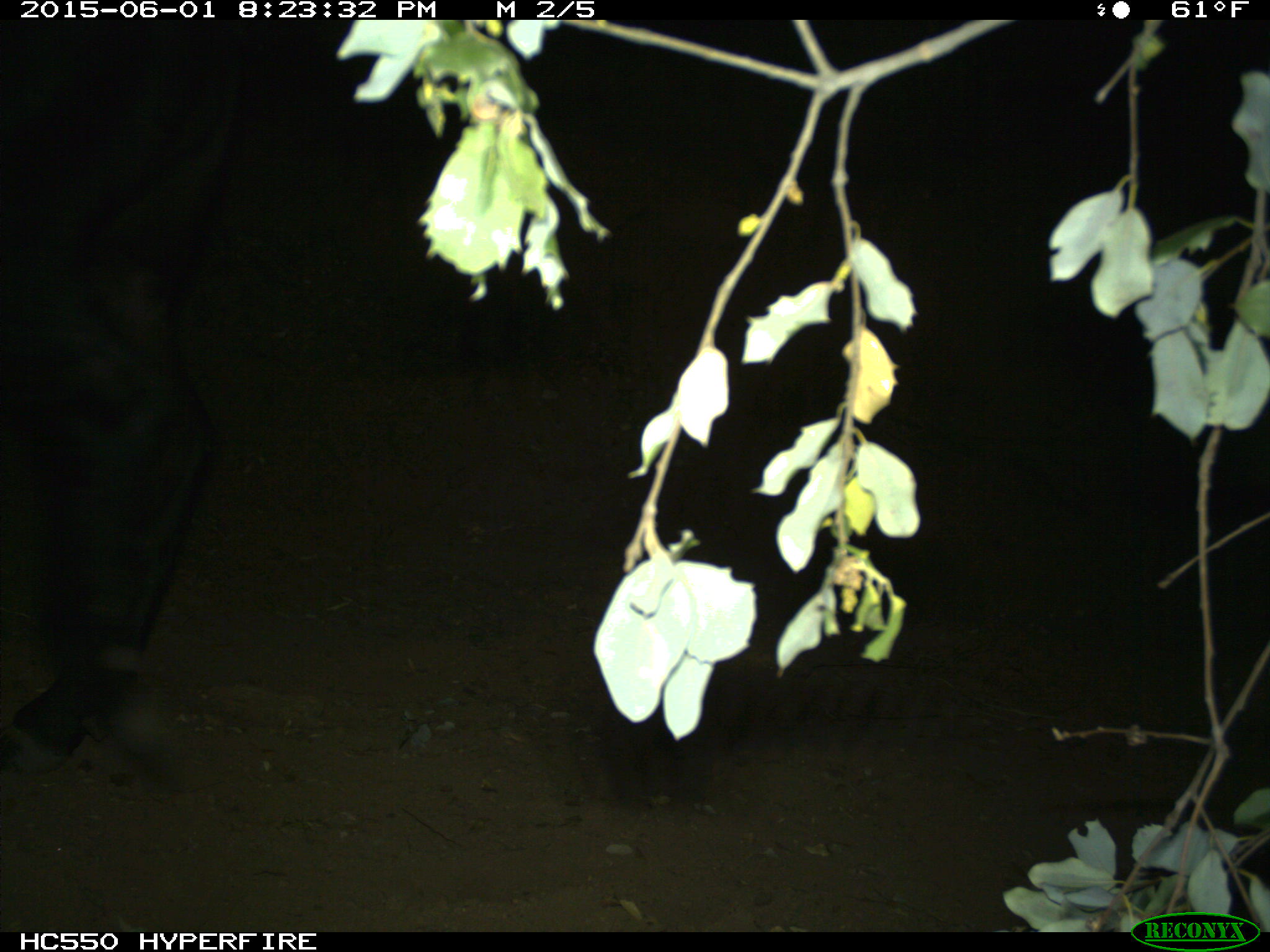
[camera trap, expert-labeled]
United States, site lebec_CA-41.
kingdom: Animalia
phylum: Chordata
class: Mammalia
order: Artiodactyla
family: Bovidae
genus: Bos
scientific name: Bos taurus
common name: domestic cow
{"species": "Bos taurus (domestic cow)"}